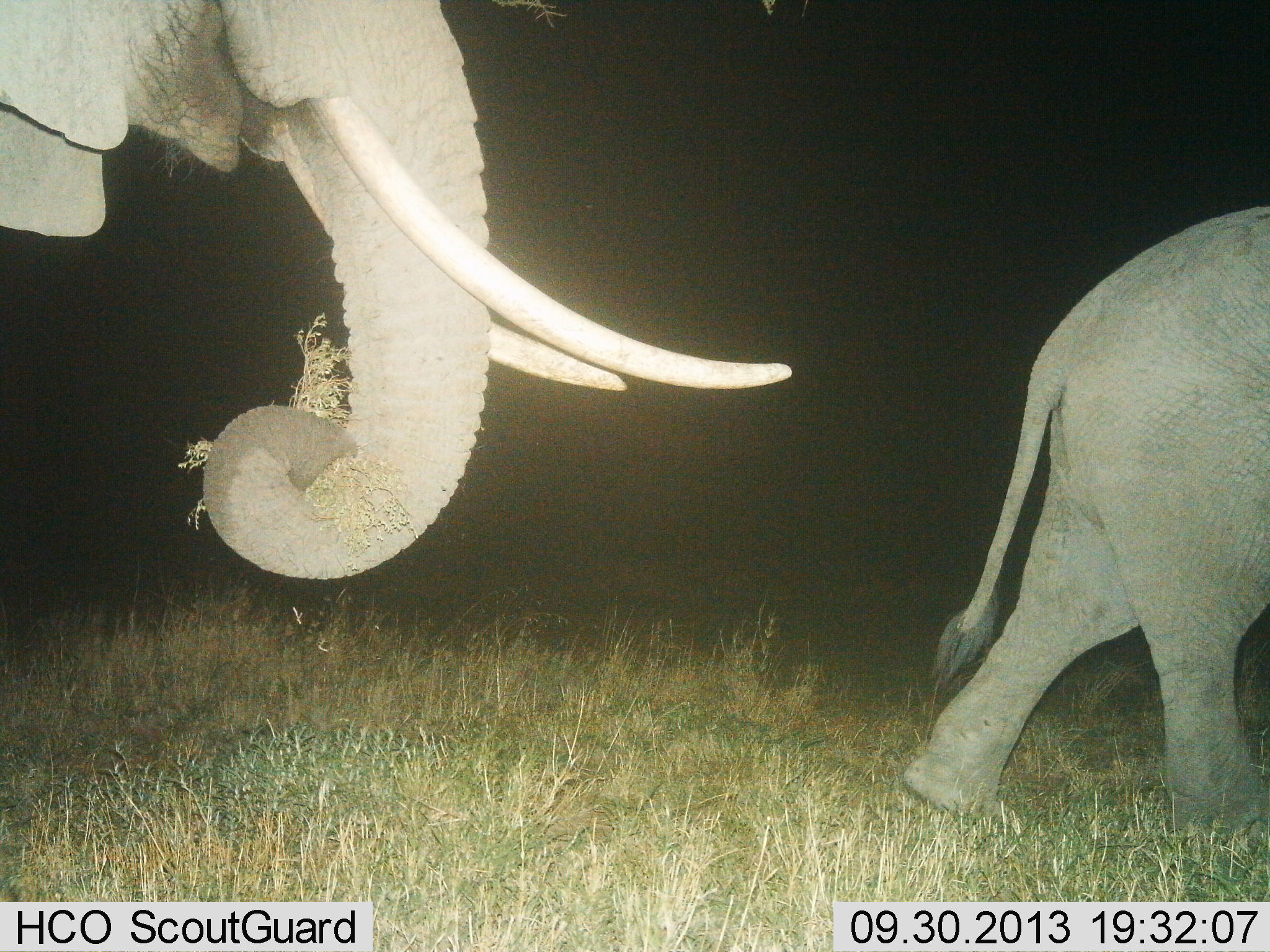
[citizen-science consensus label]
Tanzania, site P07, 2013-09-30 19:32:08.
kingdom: Animalia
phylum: Chordata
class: Mammalia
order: Proboscidea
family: Elephantidae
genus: Loxodonta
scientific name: Loxodonta africana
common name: african bush elephant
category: elephant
Elephant (african bush elephant) (Loxodonta africana), count 2. Behavior (volunteer vote fractions): standing 10%, resting 0%, moving 90%, interacting 0%. Young present (vote fraction): 50%. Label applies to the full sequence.